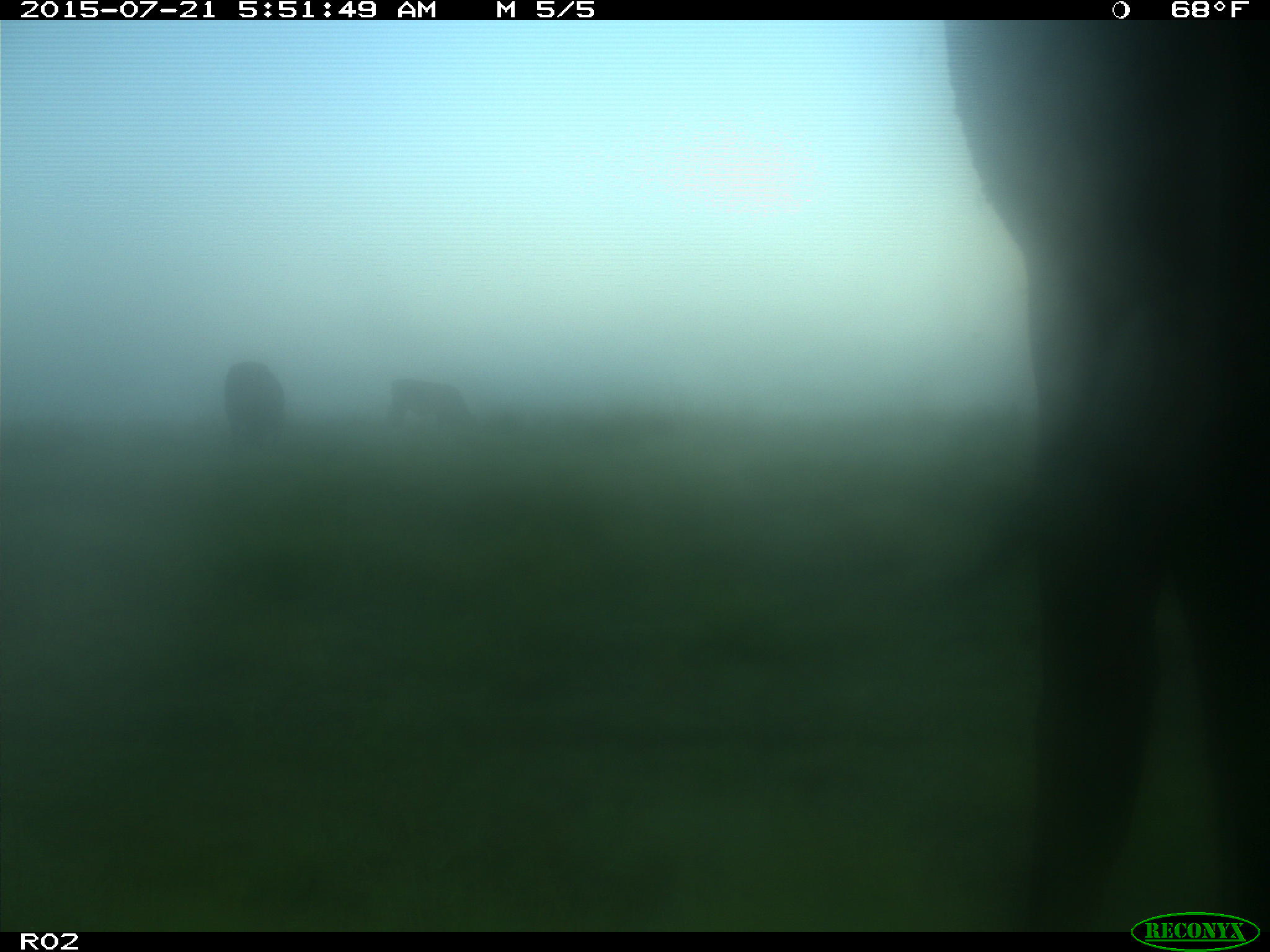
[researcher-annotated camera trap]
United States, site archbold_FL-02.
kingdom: Animalia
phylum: Chordata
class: Mammalia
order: Artiodactyla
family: Bovidae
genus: Bos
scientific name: Bos taurus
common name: domestic cow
Bos taurus (domestic cow).